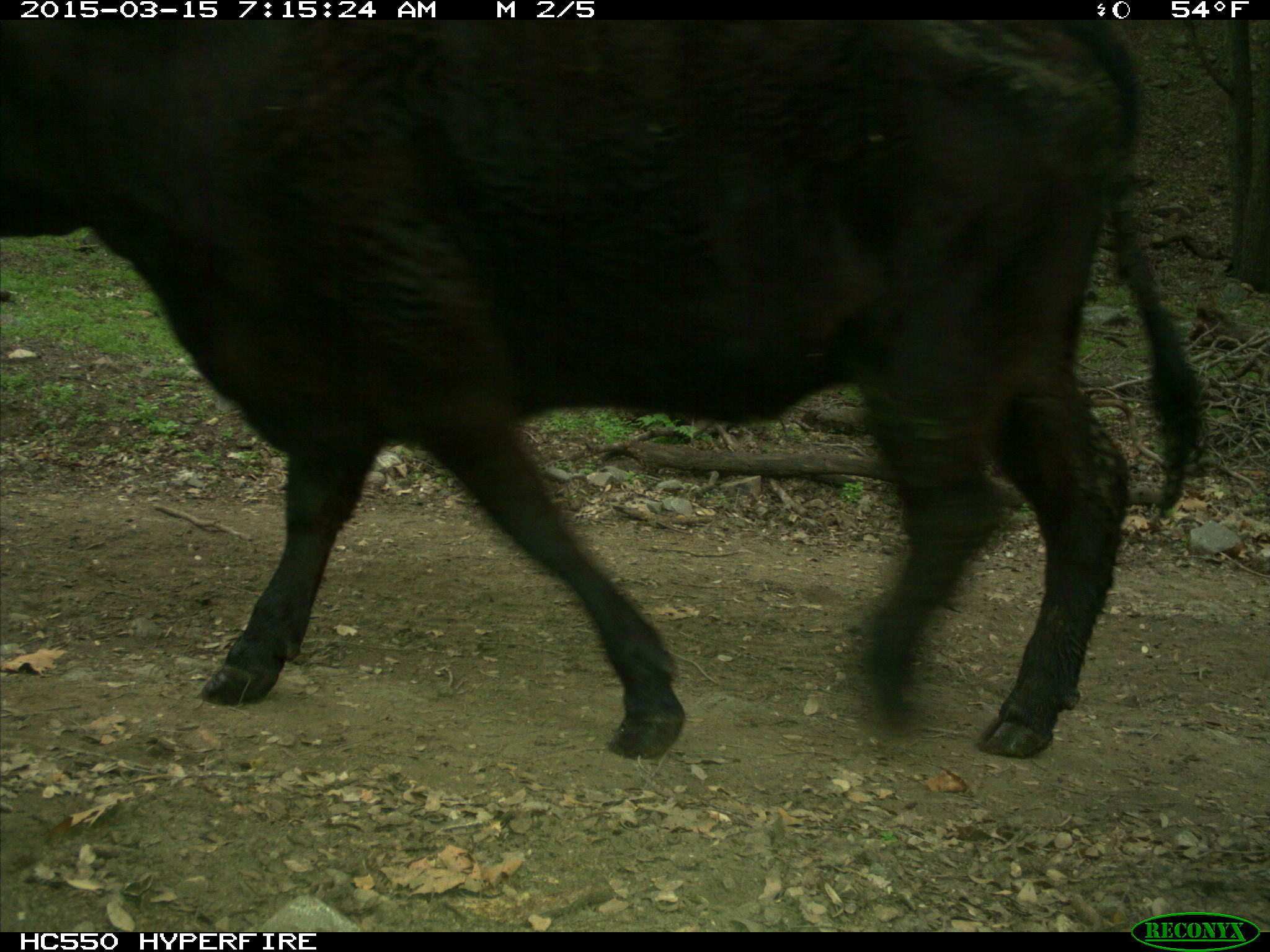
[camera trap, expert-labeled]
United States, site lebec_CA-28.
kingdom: Animalia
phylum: Chordata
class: Mammalia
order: Artiodactyla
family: Bovidae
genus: Bos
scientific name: Bos taurus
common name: domestic cow